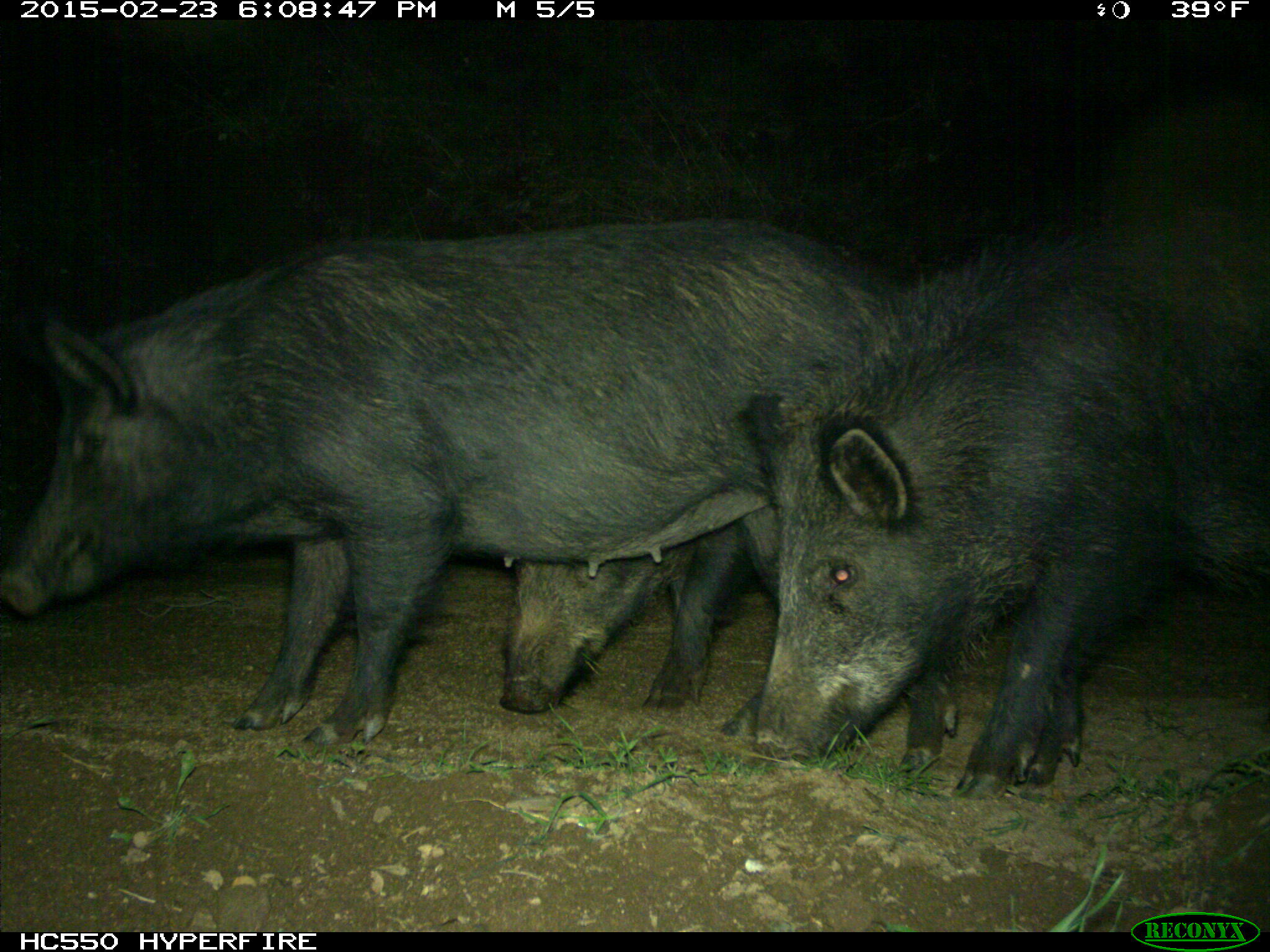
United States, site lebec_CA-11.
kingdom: Animalia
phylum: Chordata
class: Mammalia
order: Artiodactyla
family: Suidae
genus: Sus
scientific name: Sus scrofa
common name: wild boar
Sus scrofa (wild boar).